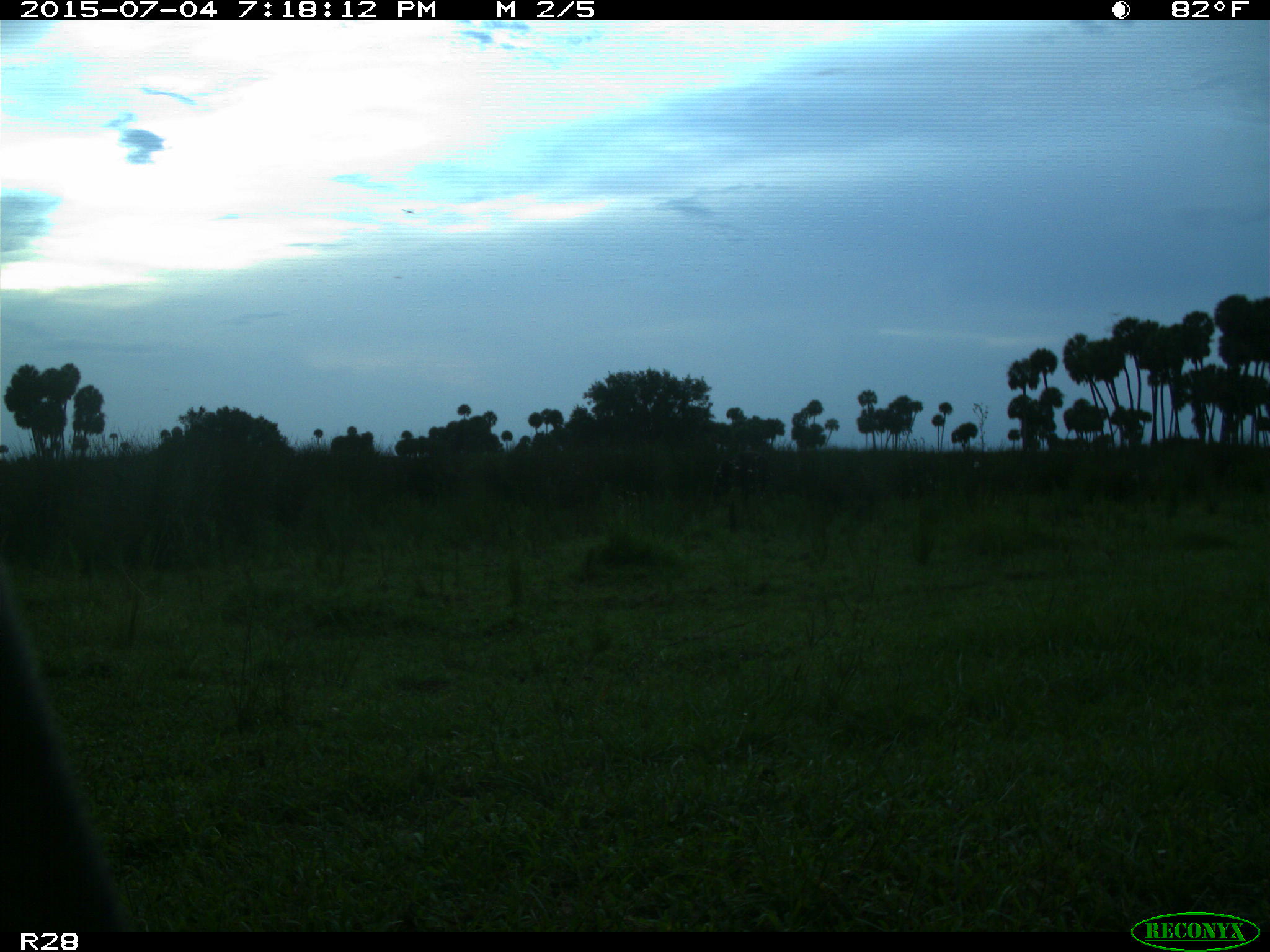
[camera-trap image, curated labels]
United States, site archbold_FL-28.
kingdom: Animalia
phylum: Chordata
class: Mammalia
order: Artiodactyla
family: Bovidae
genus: Bos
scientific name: Bos taurus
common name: domestic cow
Bos taurus (domestic cow).